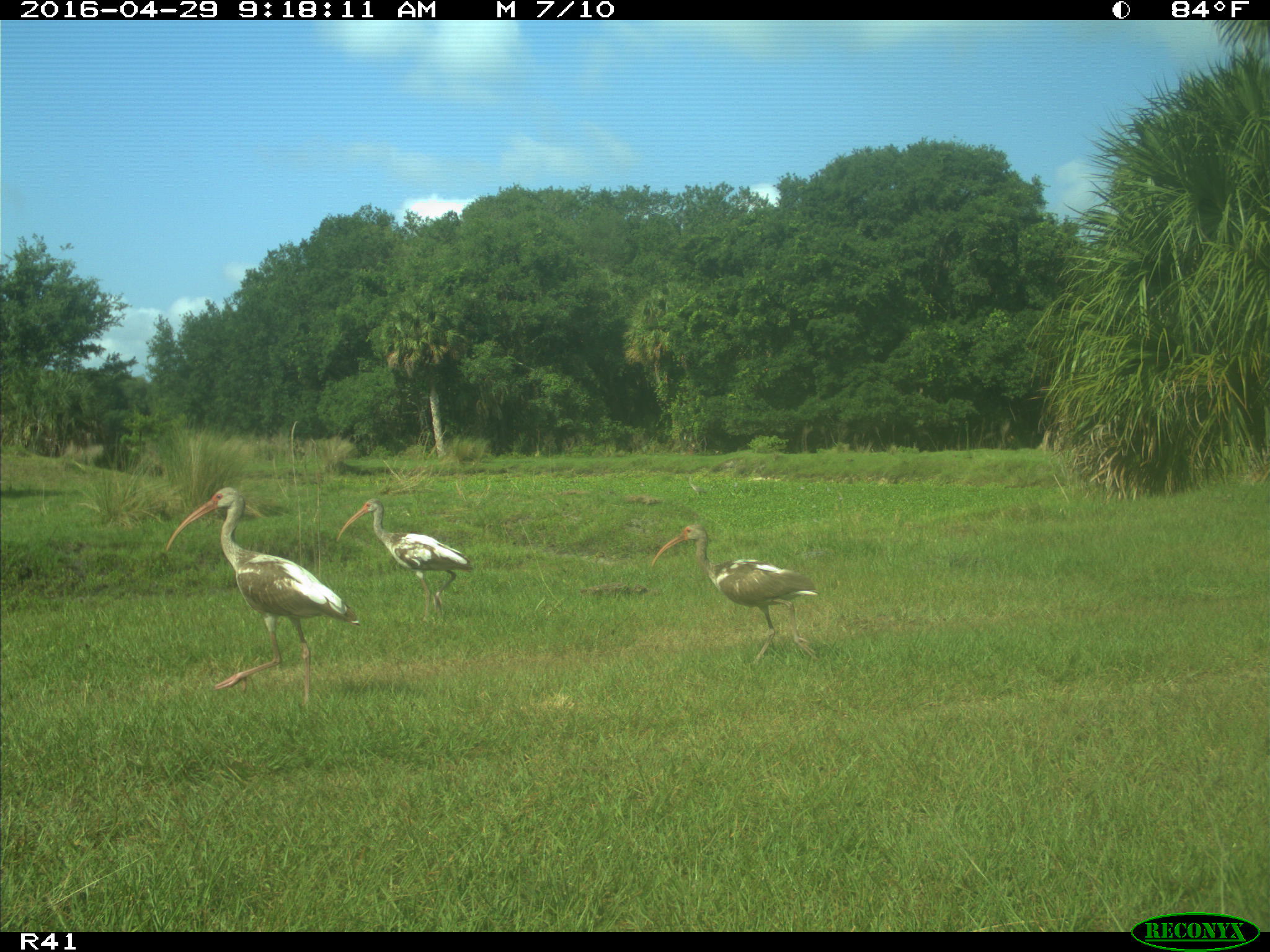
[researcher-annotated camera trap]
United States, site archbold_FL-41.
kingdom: Animalia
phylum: Chordata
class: Aves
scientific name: Aves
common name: birds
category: unidentified bird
Unidentified bird (birds) (Aves).